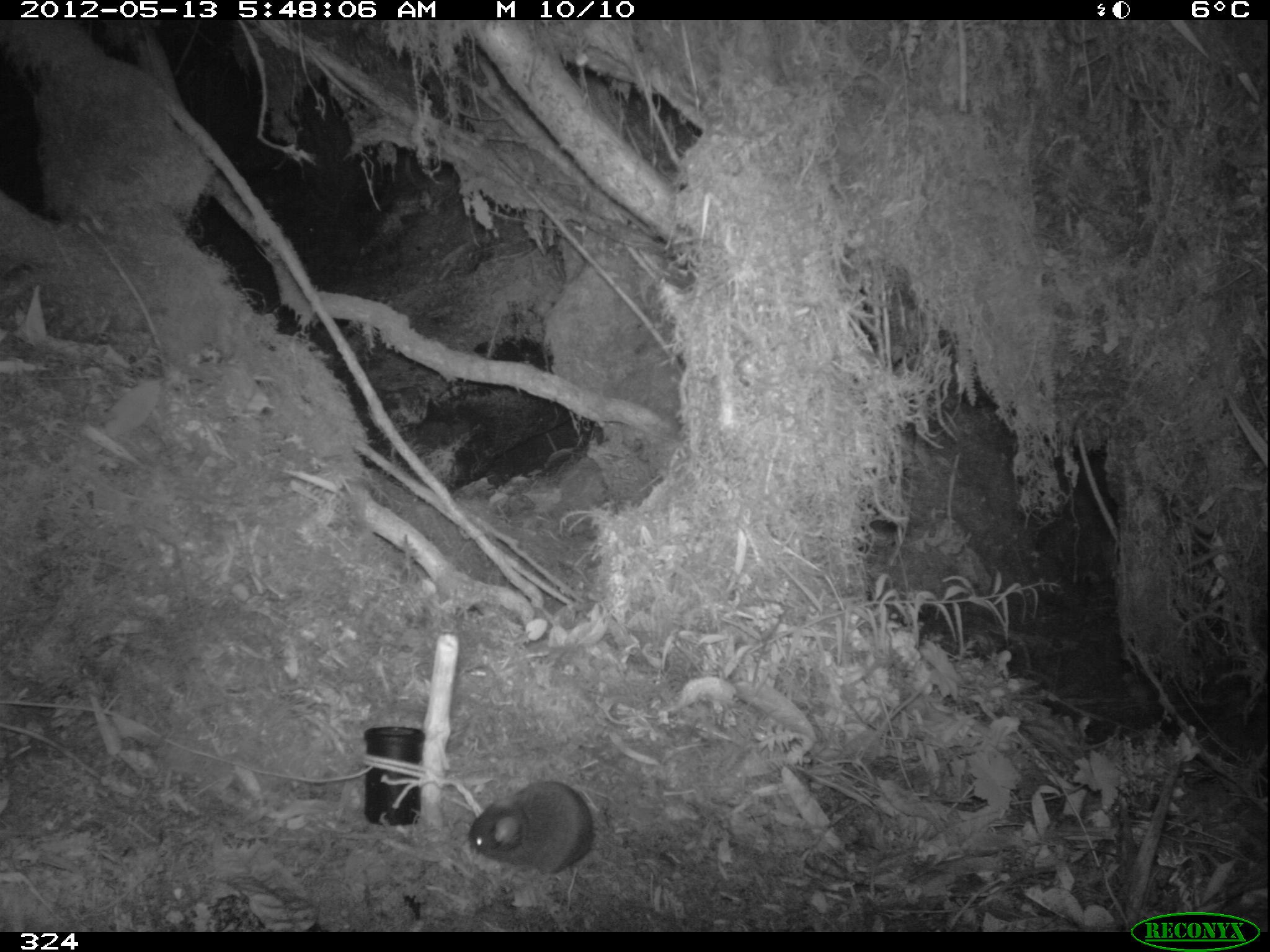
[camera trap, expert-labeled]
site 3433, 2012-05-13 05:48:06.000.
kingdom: Animalia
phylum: Chordata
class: Mammalia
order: Rodentia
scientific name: Rodentia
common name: rodents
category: unknown rodent